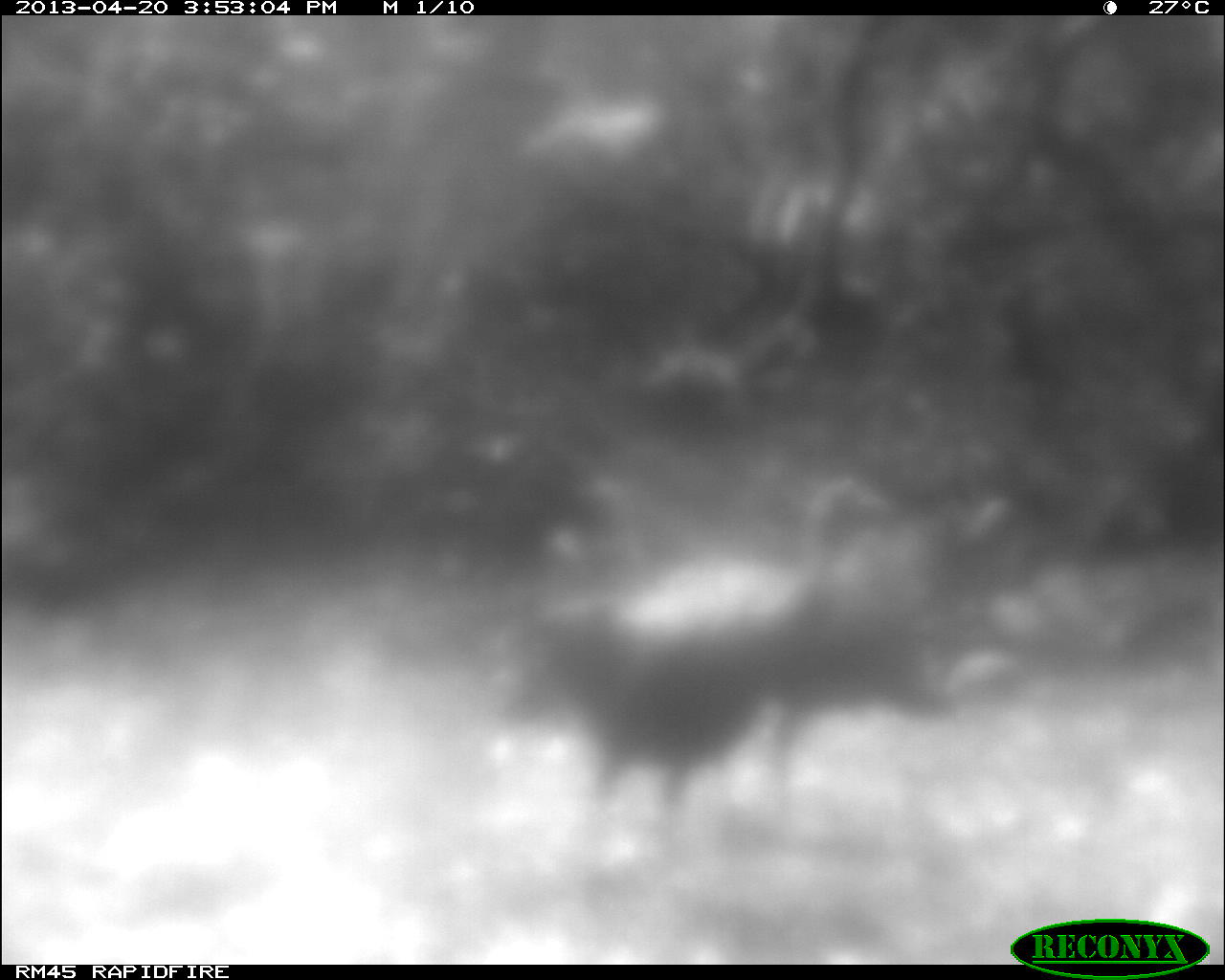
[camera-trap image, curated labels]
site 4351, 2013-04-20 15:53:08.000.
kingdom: Animalia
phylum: Chordata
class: Aves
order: Galliformes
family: Phasianidae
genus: Meleagris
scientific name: Meleagris ocellata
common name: ocellated turkey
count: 3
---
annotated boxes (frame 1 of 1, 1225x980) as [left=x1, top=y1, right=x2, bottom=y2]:
meleagris ocellata: [left=497, top=473, right=891, bottom=811]